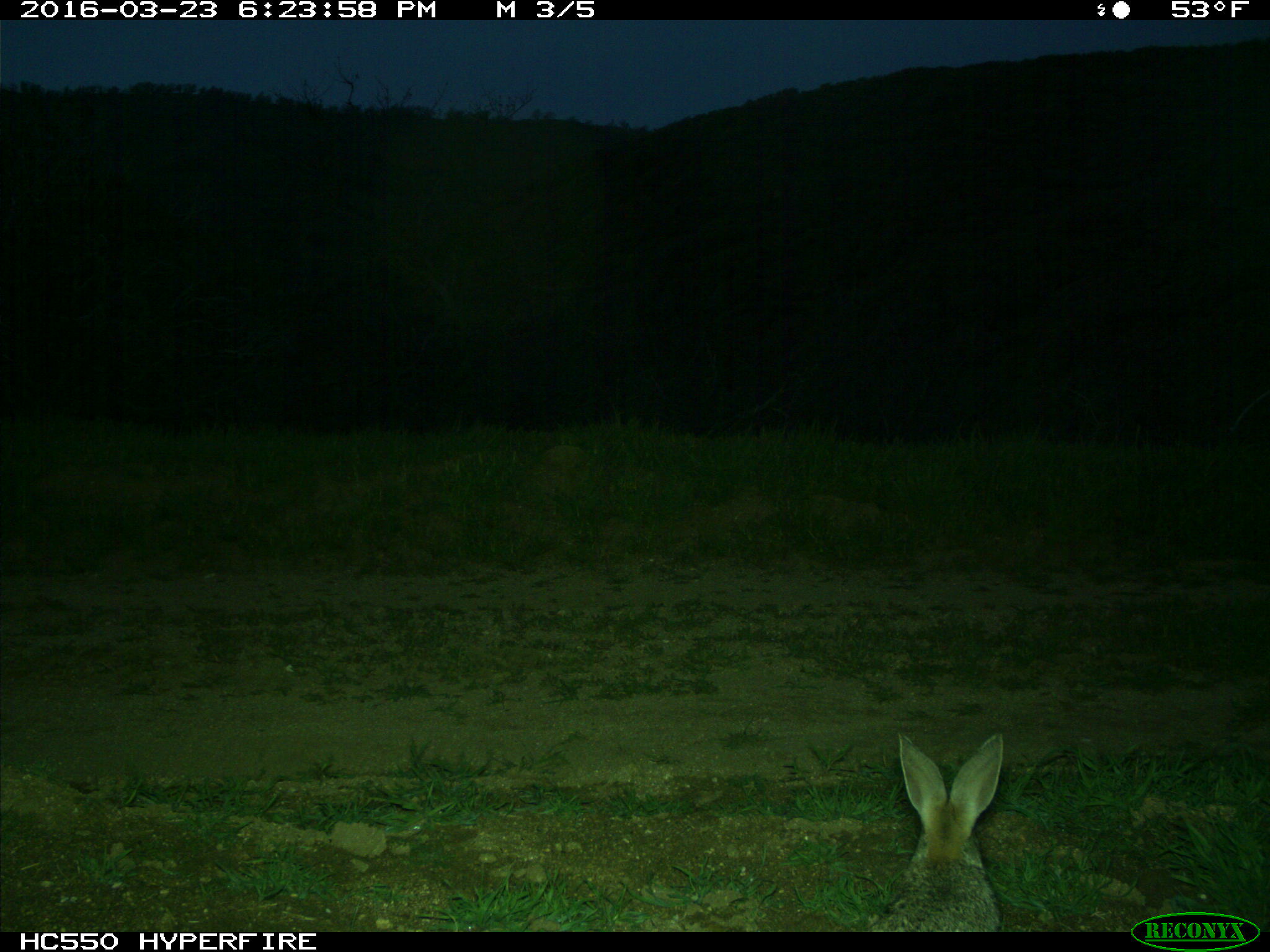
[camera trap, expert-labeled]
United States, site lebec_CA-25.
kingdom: Animalia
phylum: Chordata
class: Mammalia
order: Lagomorpha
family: Leporidae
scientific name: Leporidae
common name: rabbits and hares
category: unidentified rabbit